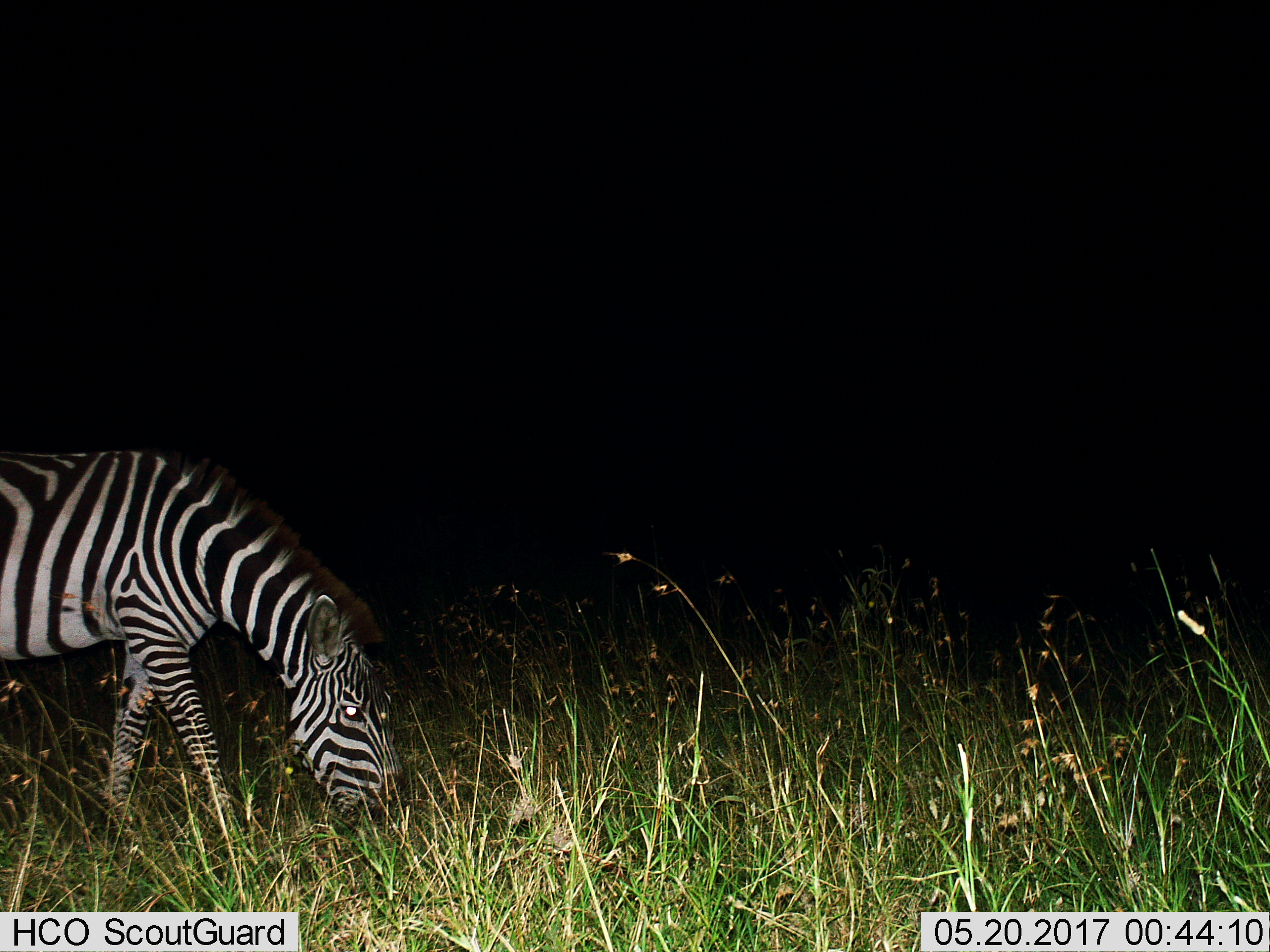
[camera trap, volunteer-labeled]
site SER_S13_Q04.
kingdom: Animalia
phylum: Chordata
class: Mammalia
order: Perissodactyla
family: Equidae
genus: Equus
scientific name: Equus quagga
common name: plains zebra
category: zebraplains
Zebraplains (plains zebra) (Equus quagga), count 1. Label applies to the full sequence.